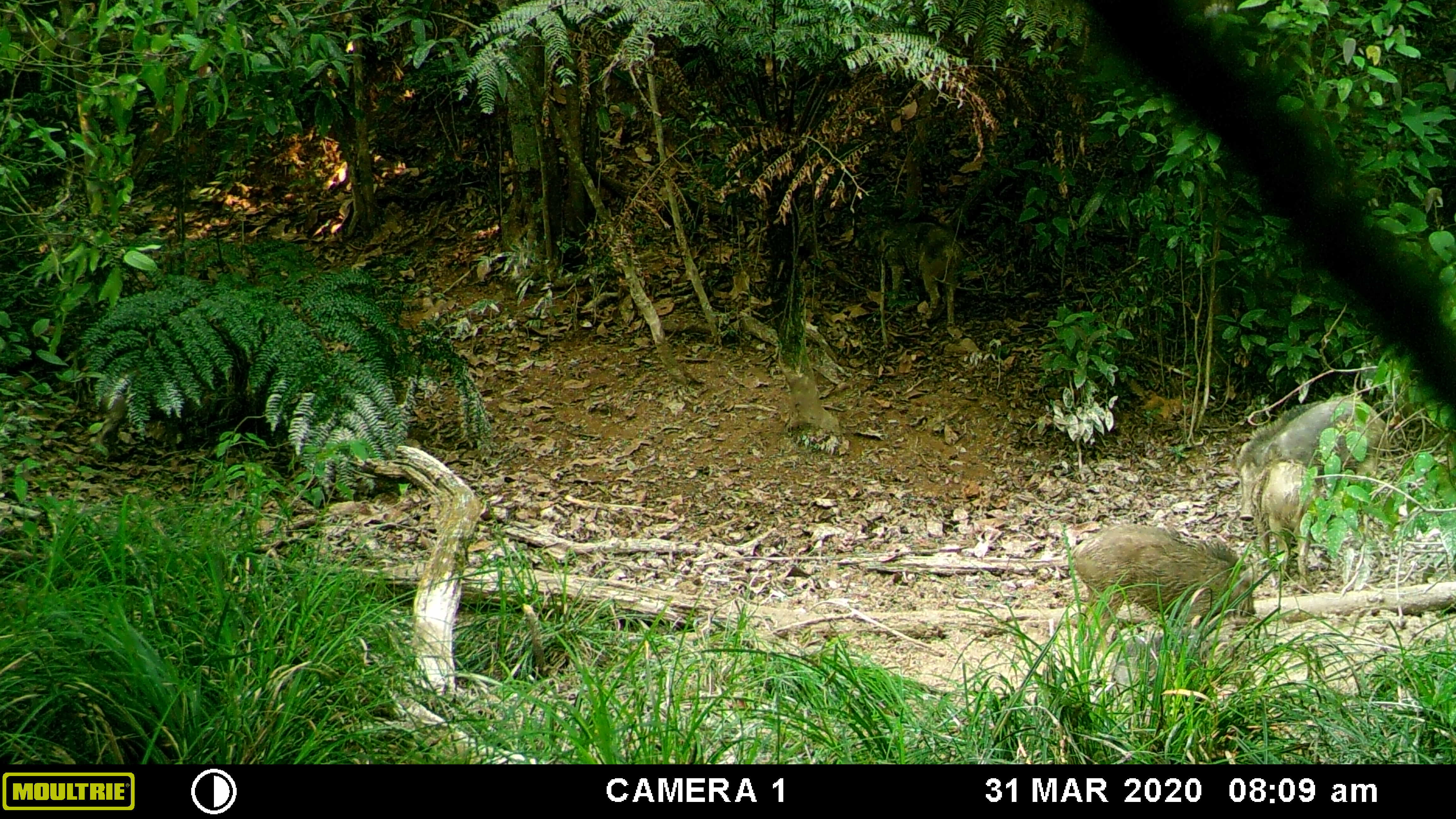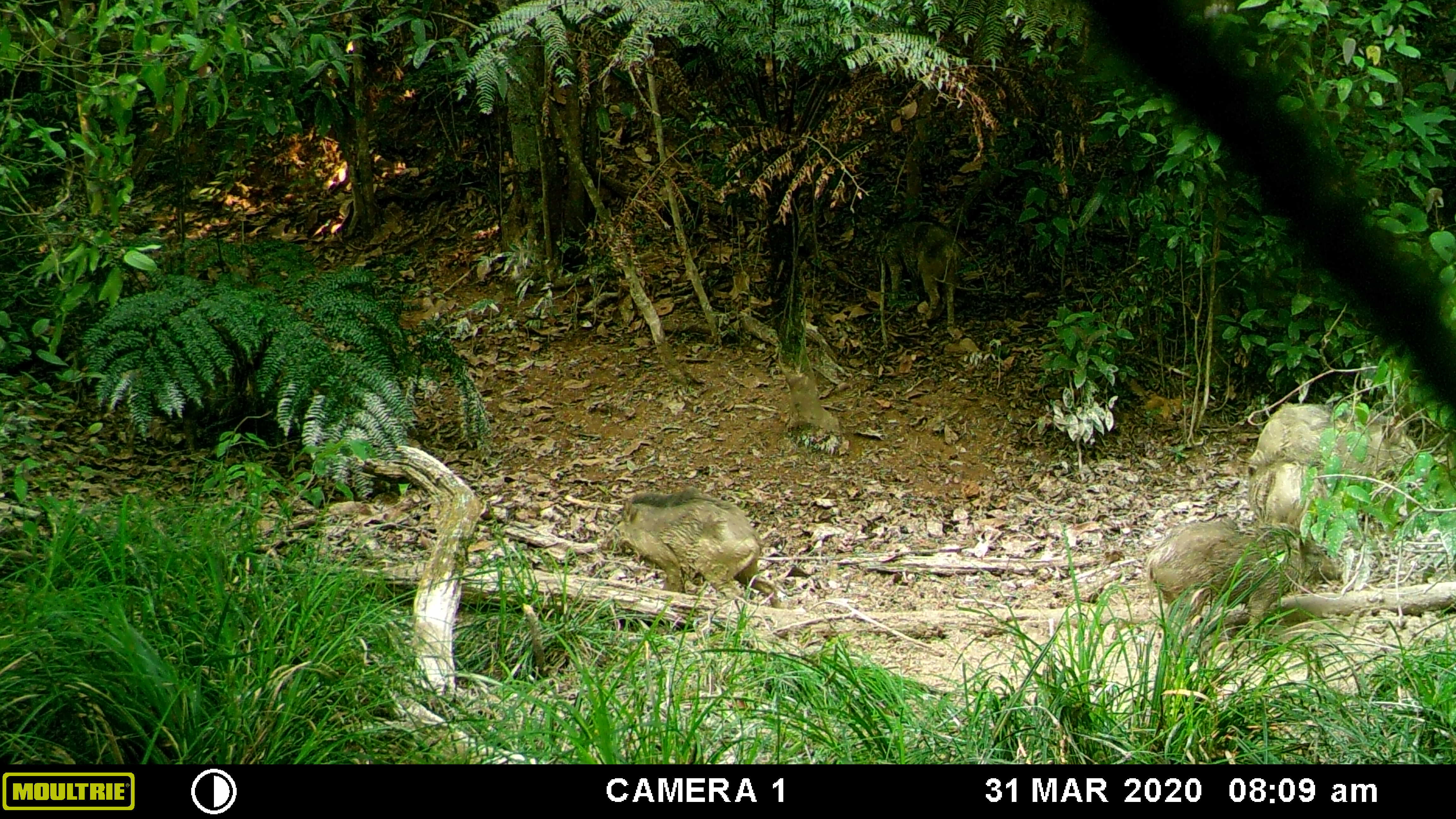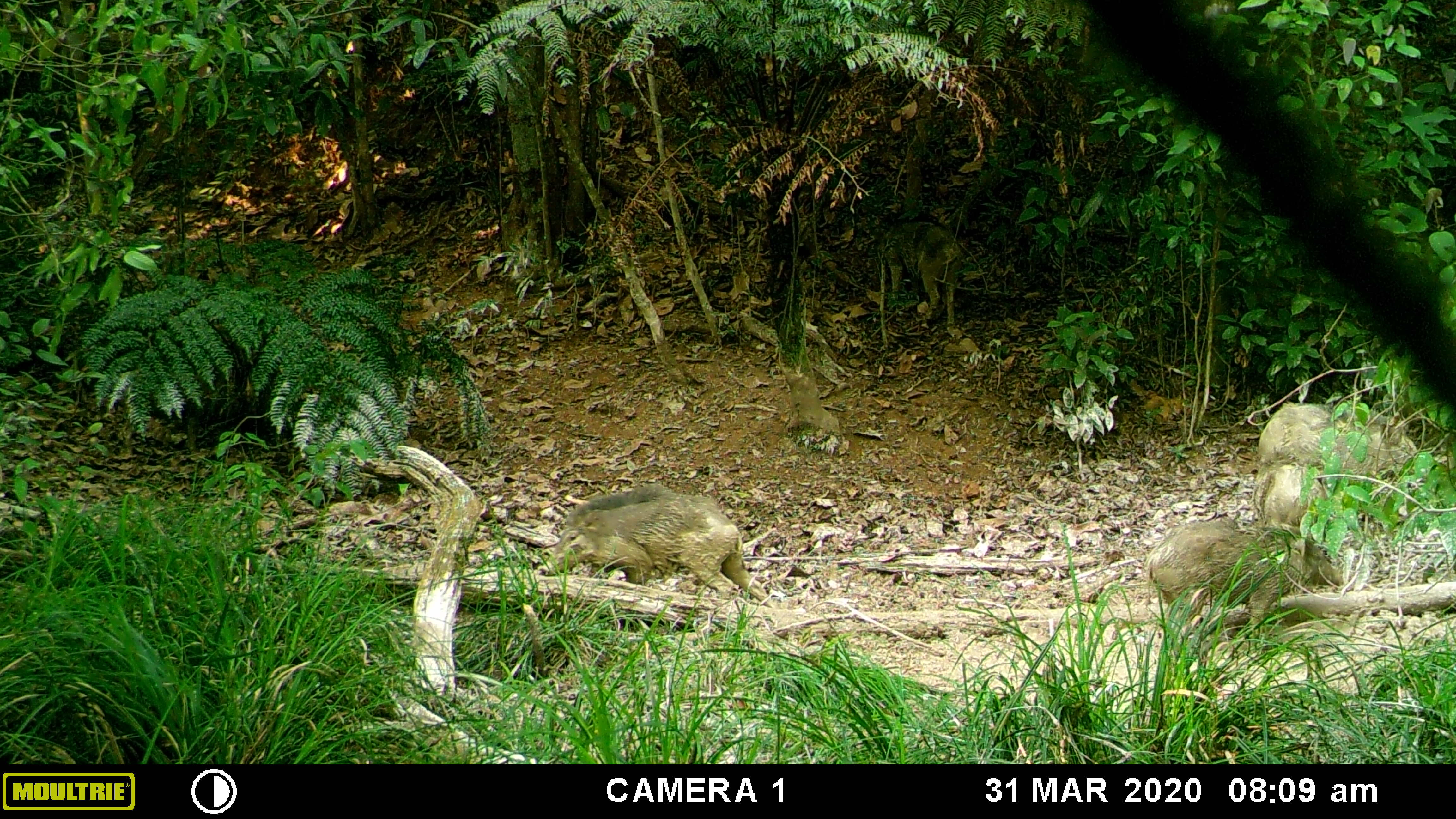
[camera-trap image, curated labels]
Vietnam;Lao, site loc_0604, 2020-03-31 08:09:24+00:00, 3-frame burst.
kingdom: Animalia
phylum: Chordata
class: Mammalia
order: Artiodactyla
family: Suidae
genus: Sus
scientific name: Sus scrofa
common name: eurasian wild pig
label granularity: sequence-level